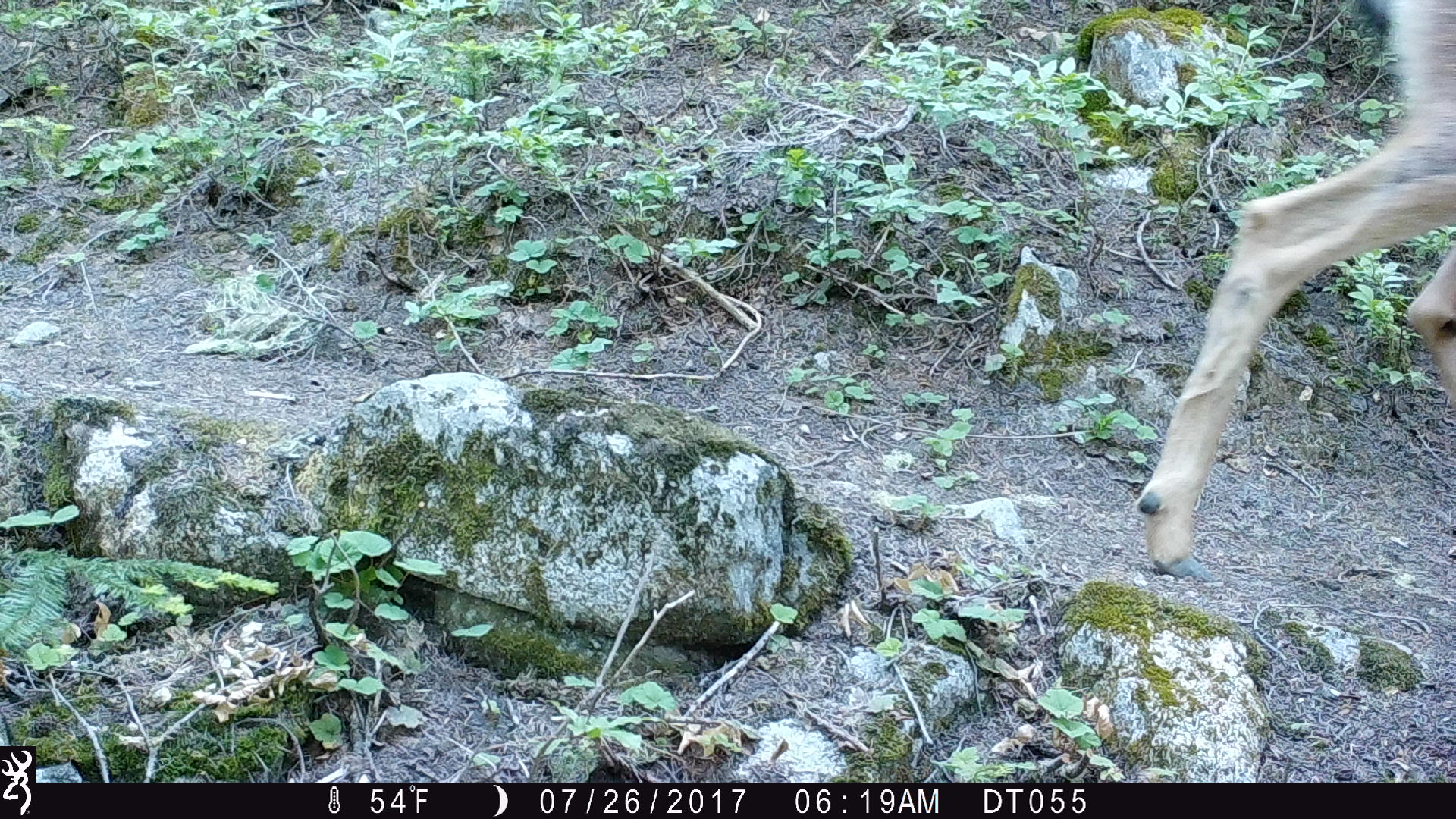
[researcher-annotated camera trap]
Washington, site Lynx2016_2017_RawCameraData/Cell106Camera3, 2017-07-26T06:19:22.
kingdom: Animalia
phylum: Chordata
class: Mammalia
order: Artiodactyla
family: Cervidae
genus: Odocoileus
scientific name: Odocoileus hemionus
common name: mule deer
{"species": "Odocoileus hemionus (mule deer)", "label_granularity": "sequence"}